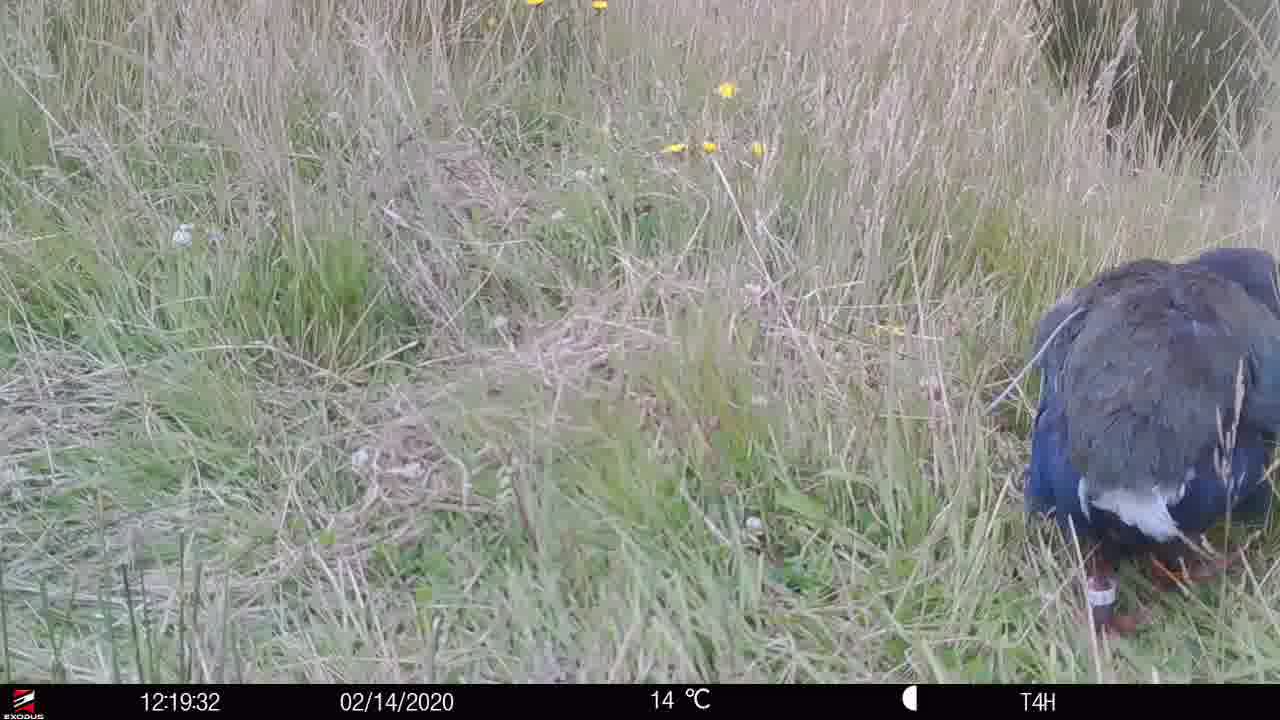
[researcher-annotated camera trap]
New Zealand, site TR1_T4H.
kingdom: Animalia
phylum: Chordata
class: Aves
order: Gruiformes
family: Rallidae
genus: Porphyrio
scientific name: Porphyrio mantelli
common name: takahe